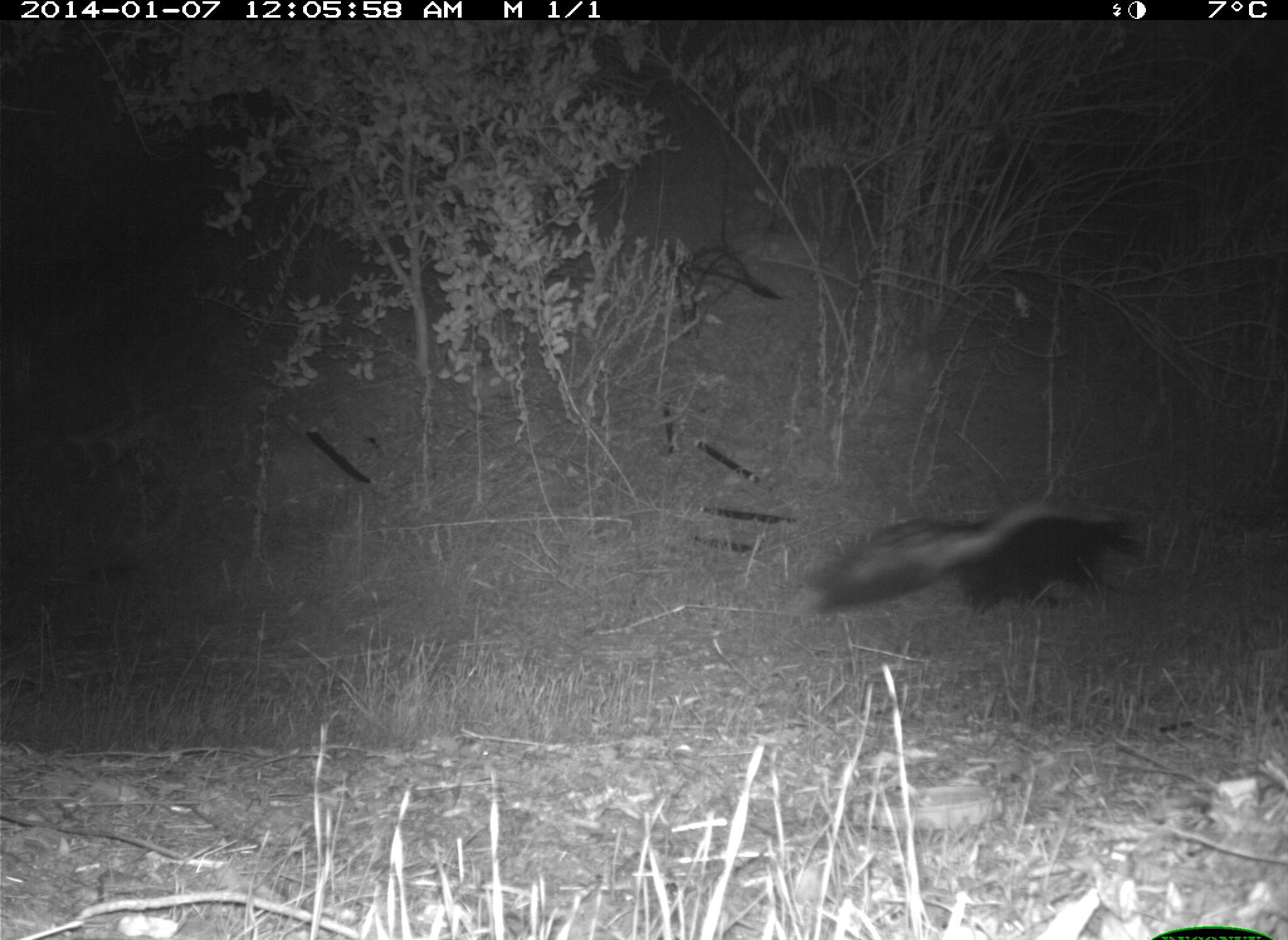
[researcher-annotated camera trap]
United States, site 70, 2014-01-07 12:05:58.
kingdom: Animalia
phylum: Chordata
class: Mammalia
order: Carnivora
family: Mephitidae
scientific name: Mephitidae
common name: skunk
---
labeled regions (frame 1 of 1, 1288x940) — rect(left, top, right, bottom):
skunk: rect(803, 501, 1165, 622)